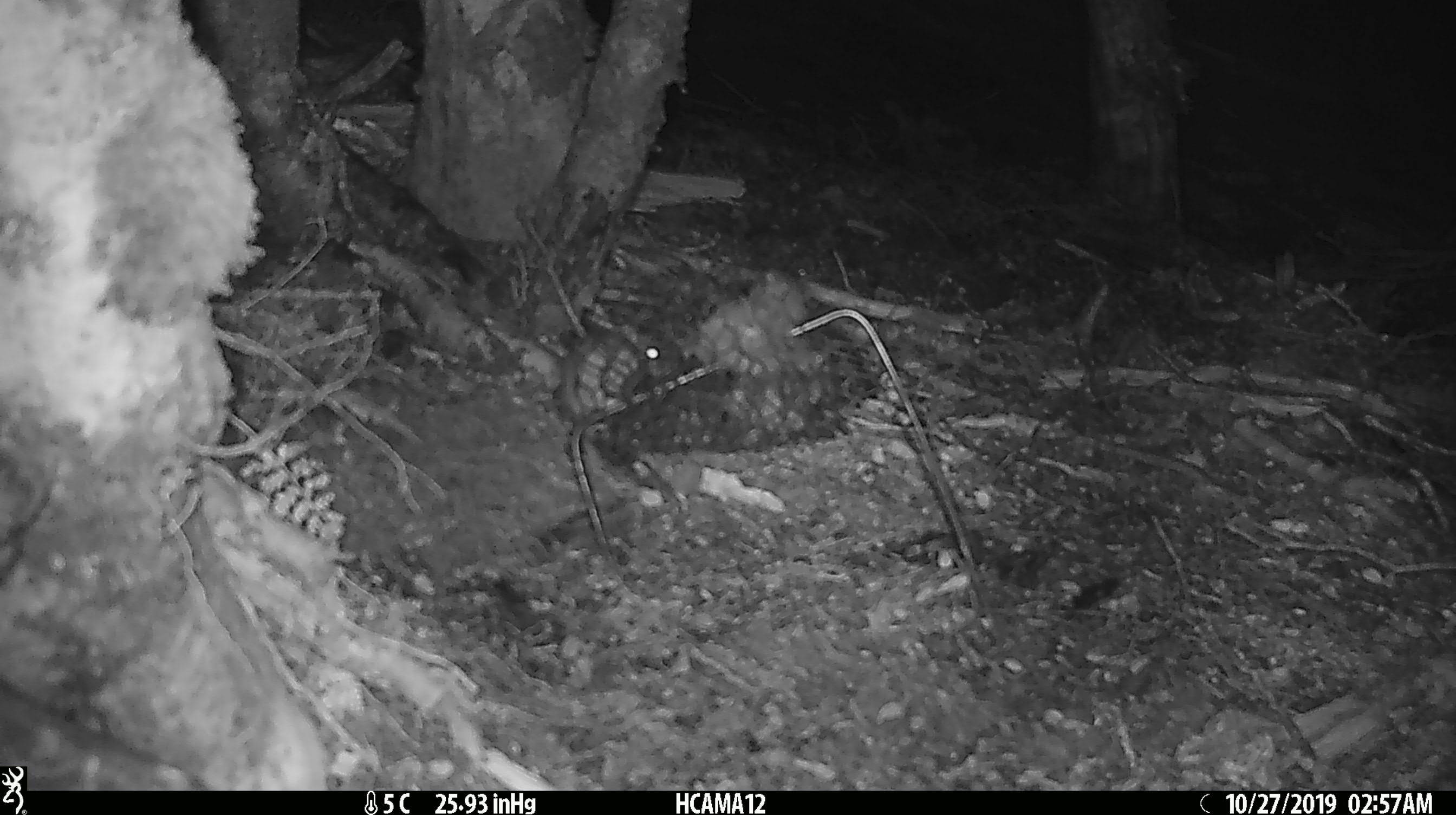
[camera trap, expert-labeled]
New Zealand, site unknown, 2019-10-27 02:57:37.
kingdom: Animalia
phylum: Chordata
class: Mammalia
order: Rodentia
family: Muridae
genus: Mus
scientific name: Mus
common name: mouse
Mouse (Mus).